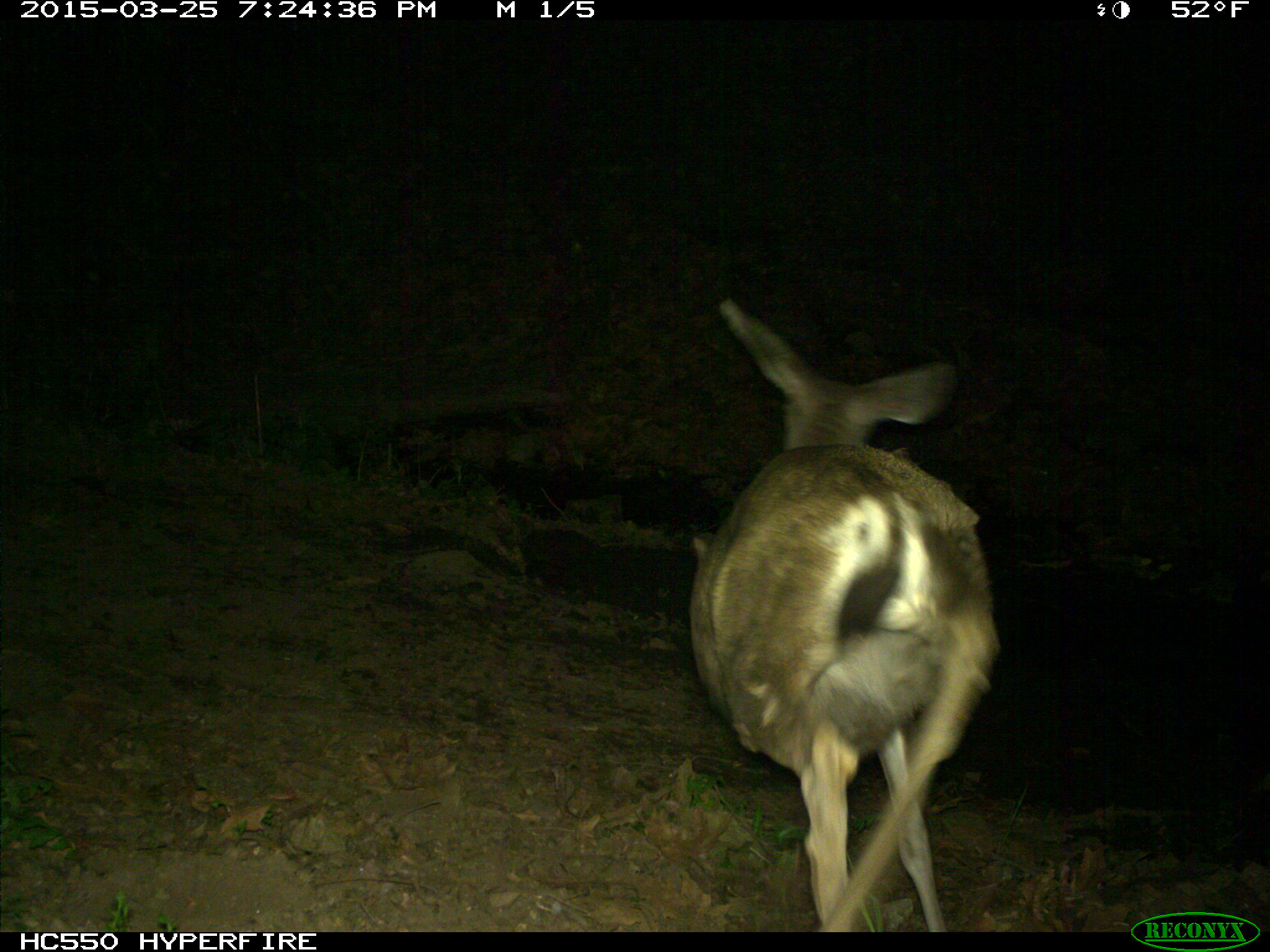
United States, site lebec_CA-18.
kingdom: Animalia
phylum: Chordata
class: Mammalia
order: Artiodactyla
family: Cervidae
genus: Odocoileus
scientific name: Odocoileus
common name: deer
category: unidentified deer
Unidentified deer (deer) (Odocoileus).